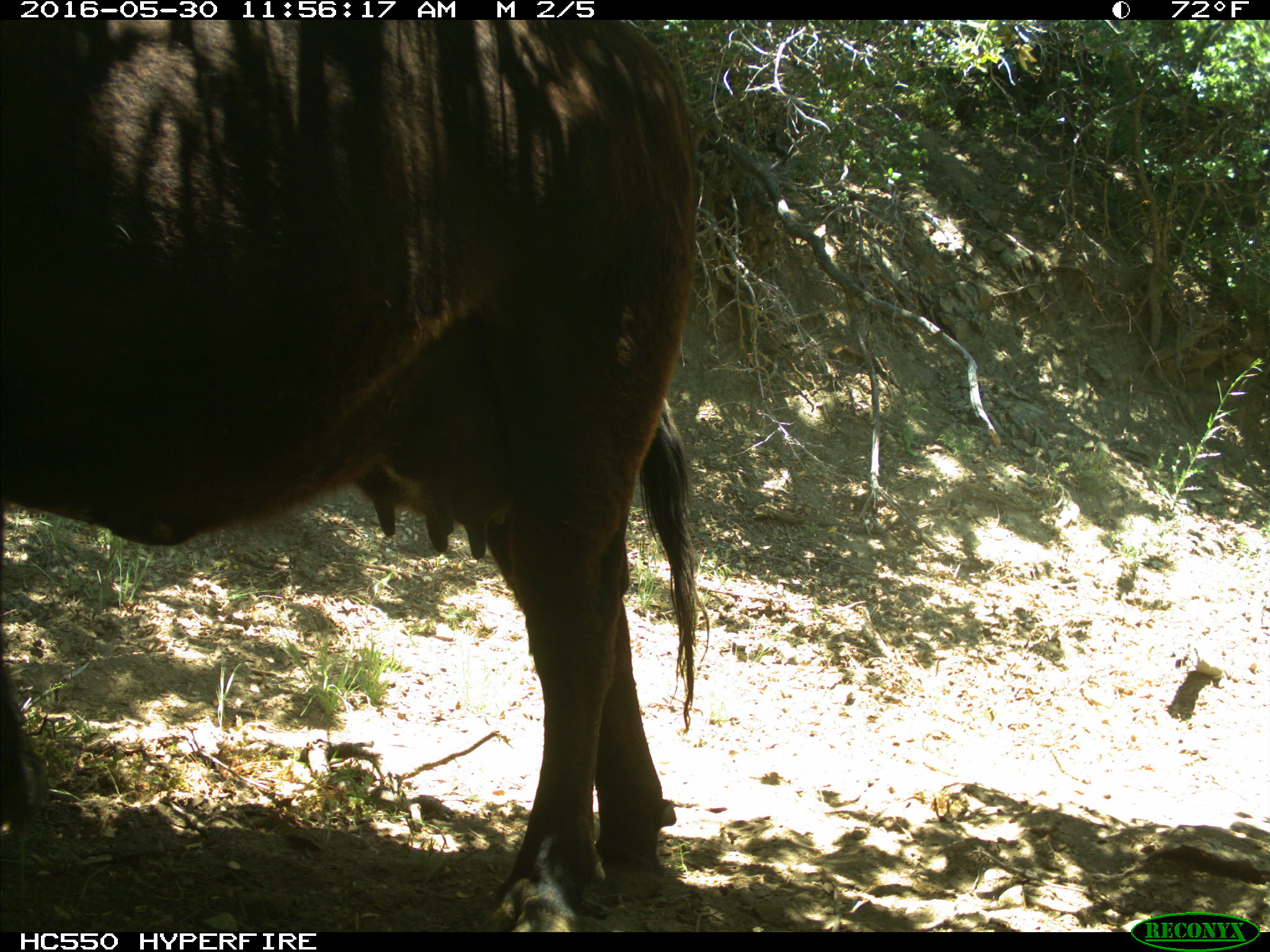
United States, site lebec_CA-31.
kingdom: Animalia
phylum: Chordata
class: Mammalia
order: Artiodactyla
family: Bovidae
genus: Bos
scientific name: Bos taurus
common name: domestic cow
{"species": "Bos taurus (domestic cow)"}